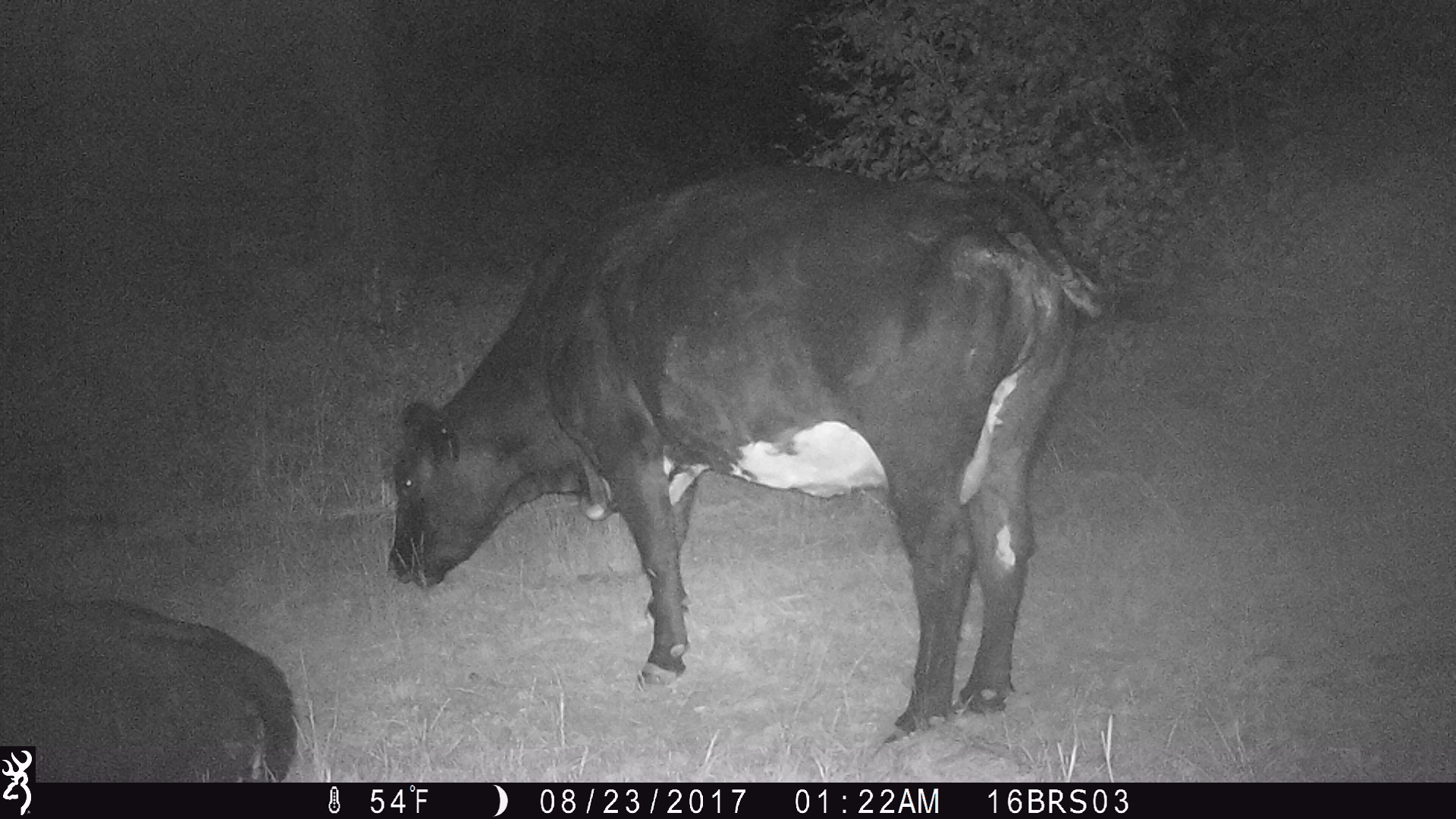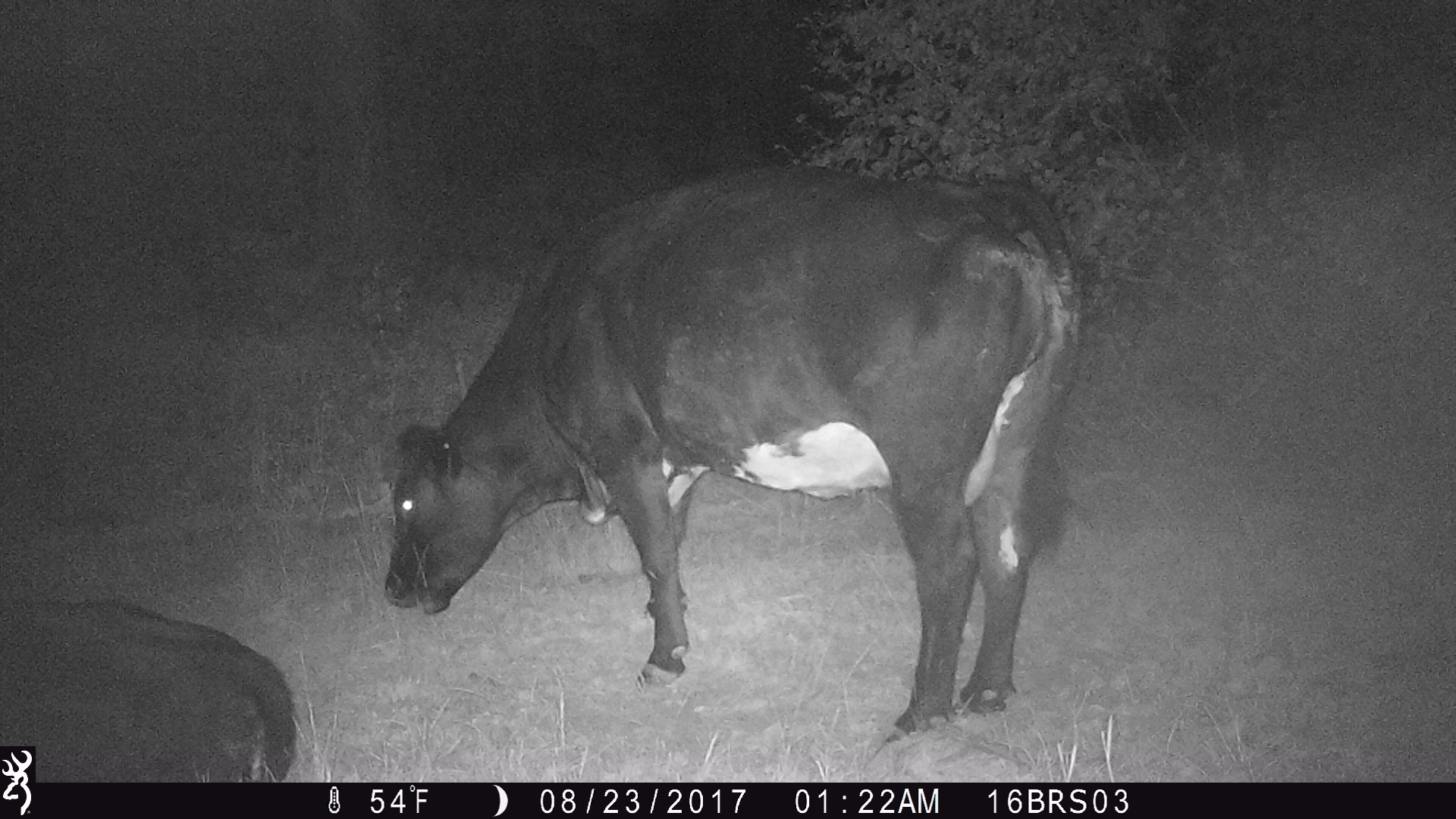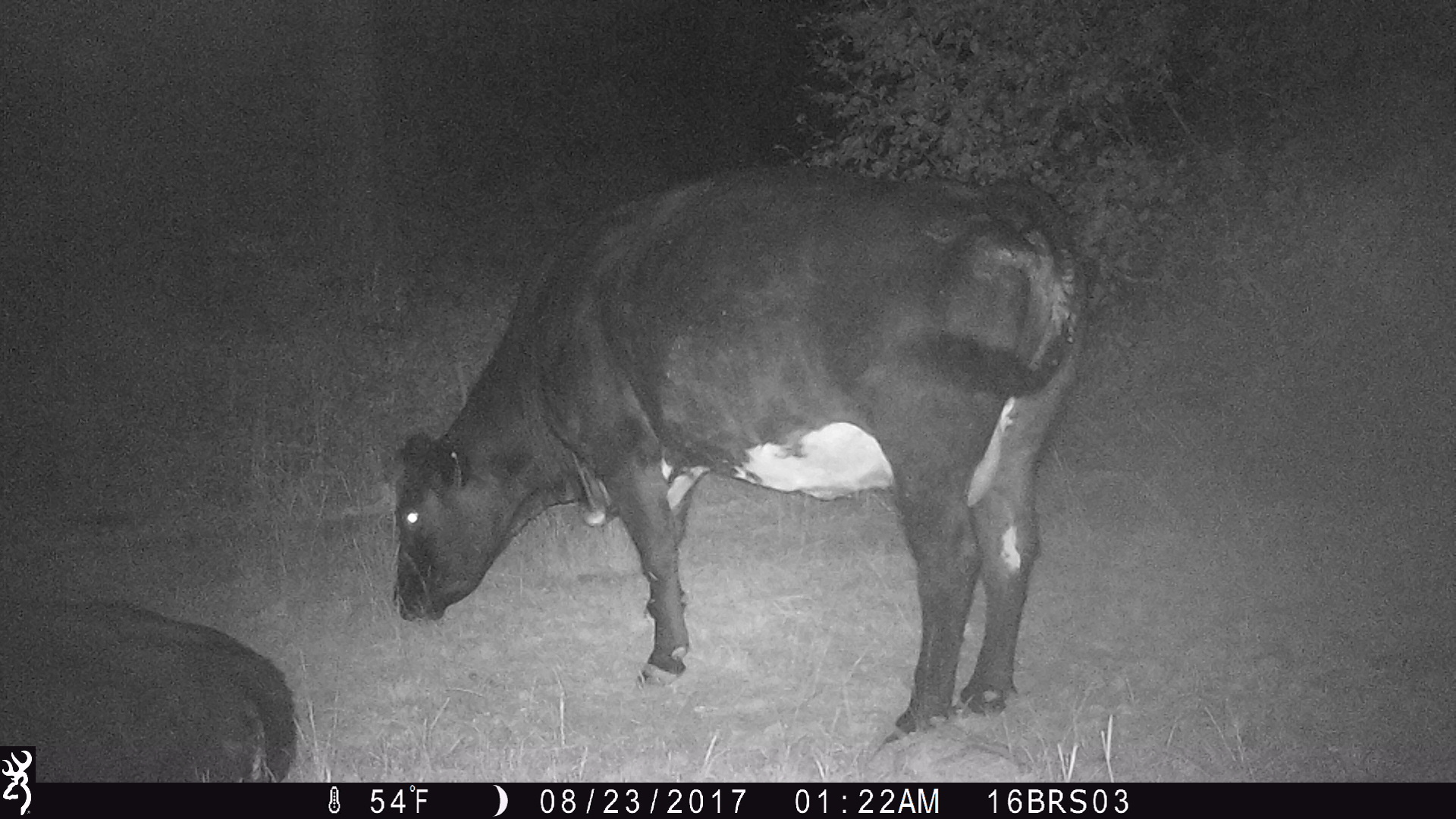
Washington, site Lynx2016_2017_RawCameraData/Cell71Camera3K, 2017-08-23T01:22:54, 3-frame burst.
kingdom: Animalia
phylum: Chordata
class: Mammalia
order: Artiodactyla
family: Bovidae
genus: Bos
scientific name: Bos taurus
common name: domestic cattle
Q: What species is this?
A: Domestic cattle (Bos taurus).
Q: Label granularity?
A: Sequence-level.